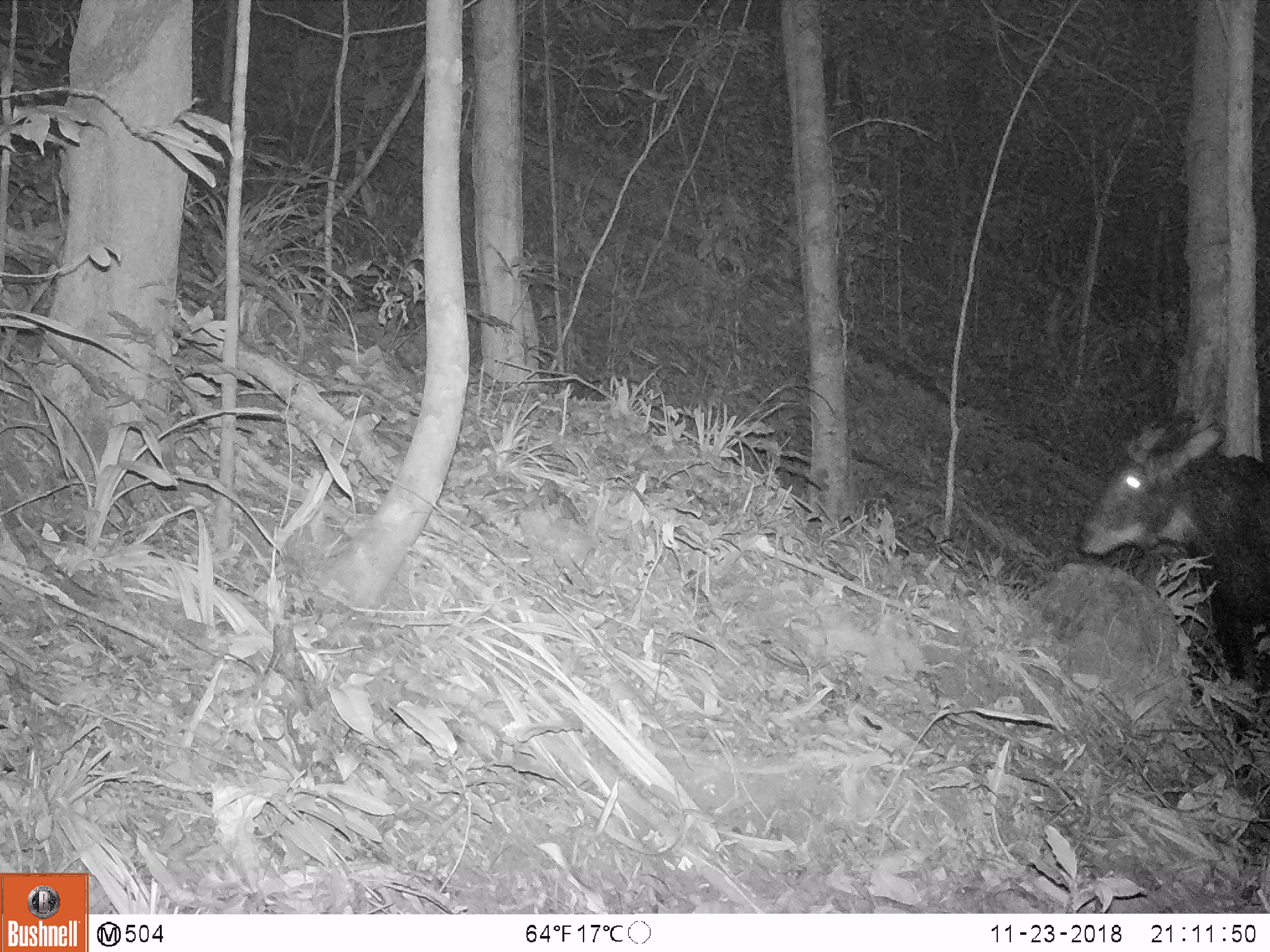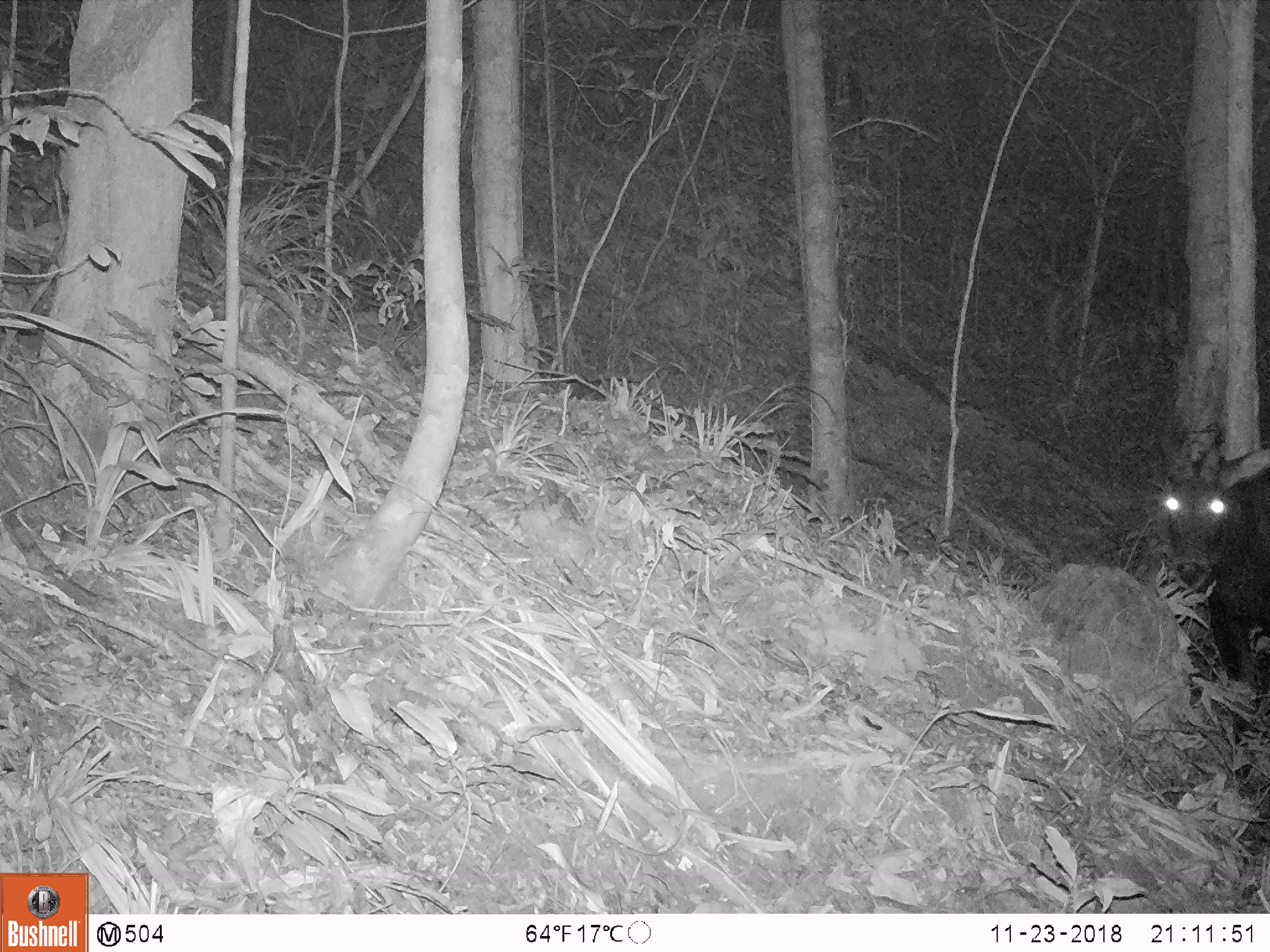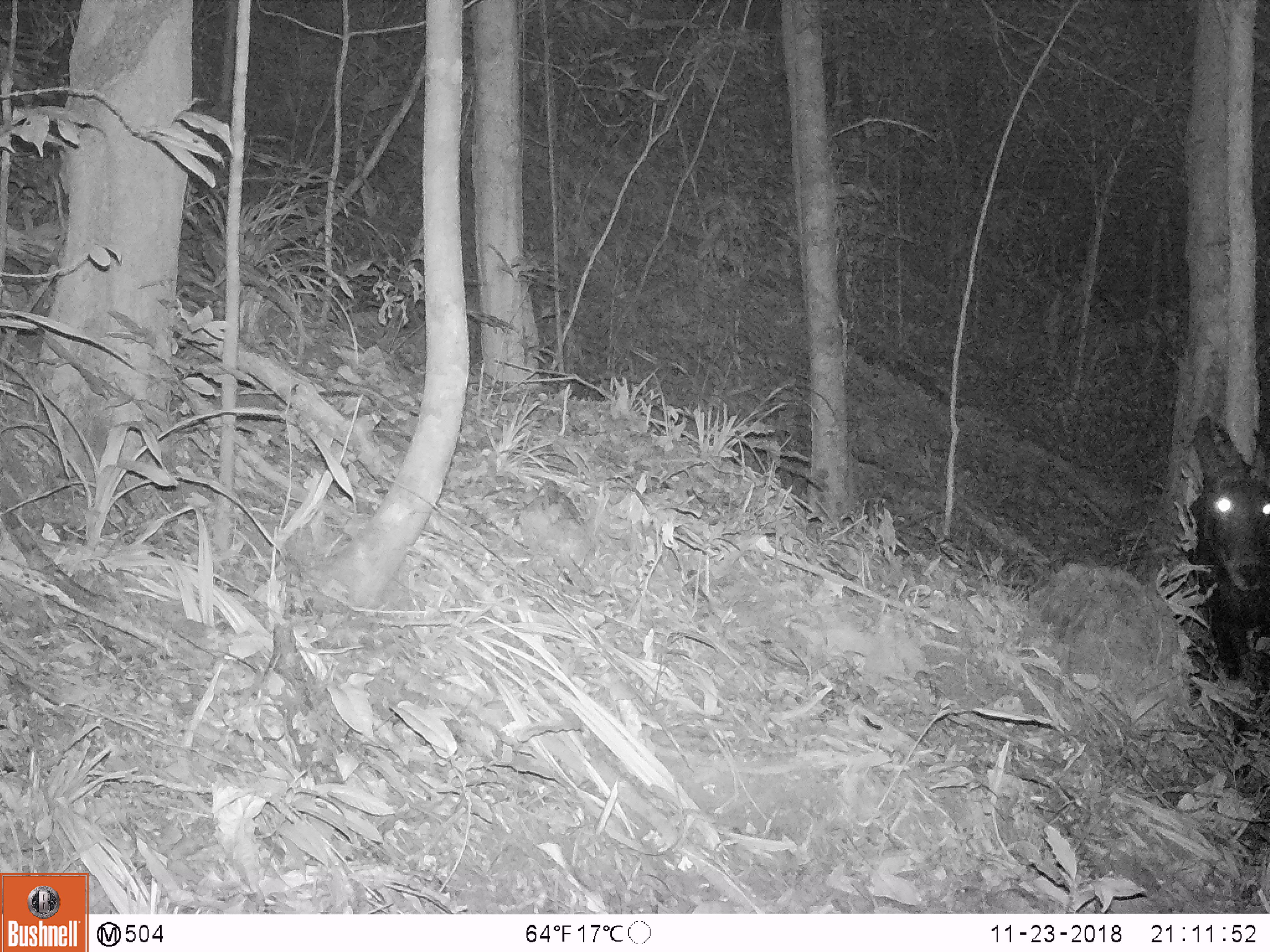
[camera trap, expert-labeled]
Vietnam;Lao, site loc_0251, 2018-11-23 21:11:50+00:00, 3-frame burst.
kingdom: Animalia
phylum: Chordata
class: Mammalia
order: Artiodactyla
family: Bovidae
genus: Capricornis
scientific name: Capricornis sumatraensis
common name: chinese serow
Chinese serow (Capricornis sumatraensis). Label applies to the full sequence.